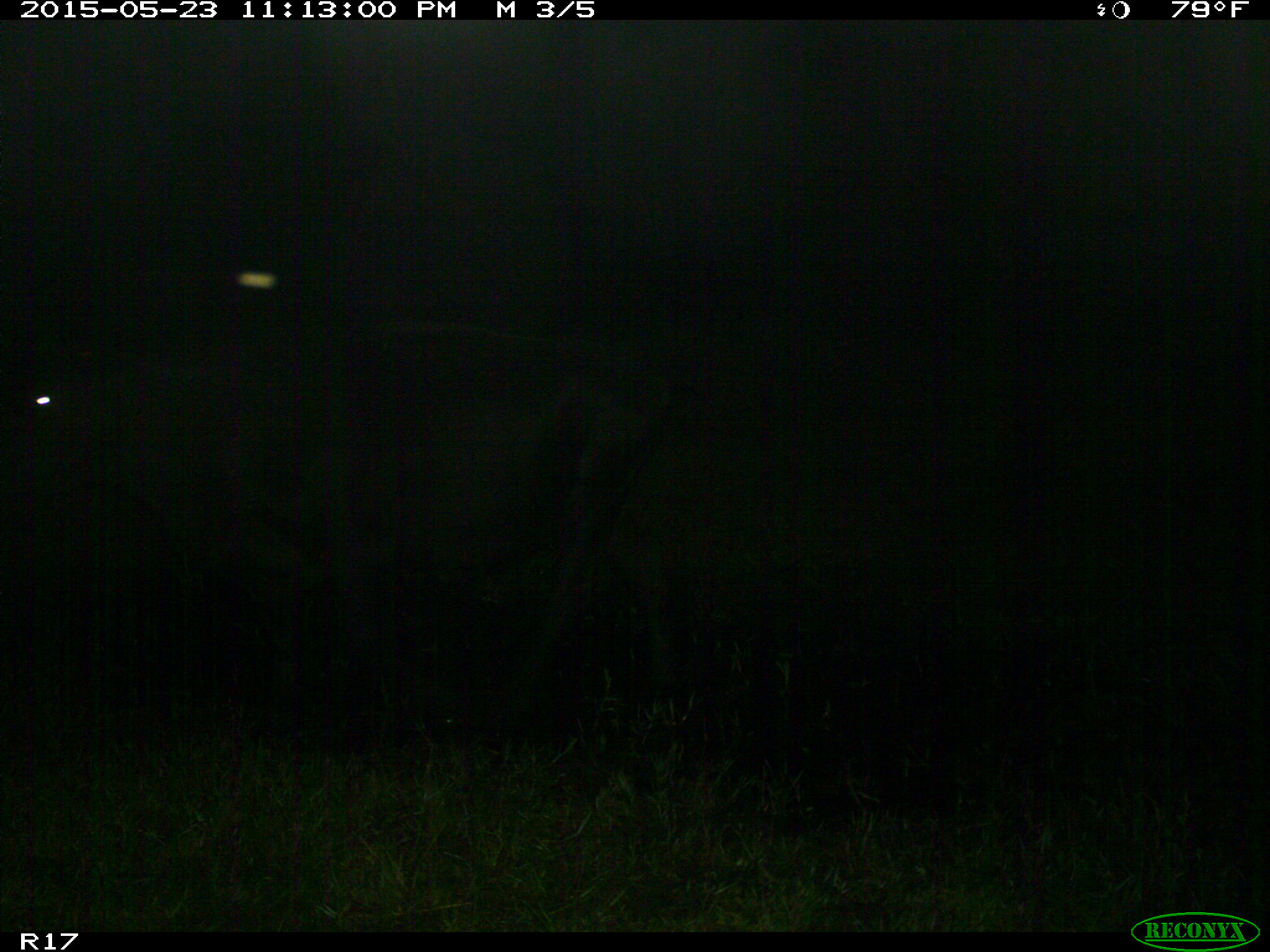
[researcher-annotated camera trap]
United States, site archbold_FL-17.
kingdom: Animalia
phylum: Chordata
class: Mammalia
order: Artiodactyla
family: Bovidae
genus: Bos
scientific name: Bos taurus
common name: domestic cow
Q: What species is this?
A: Bos taurus (domestic cow).